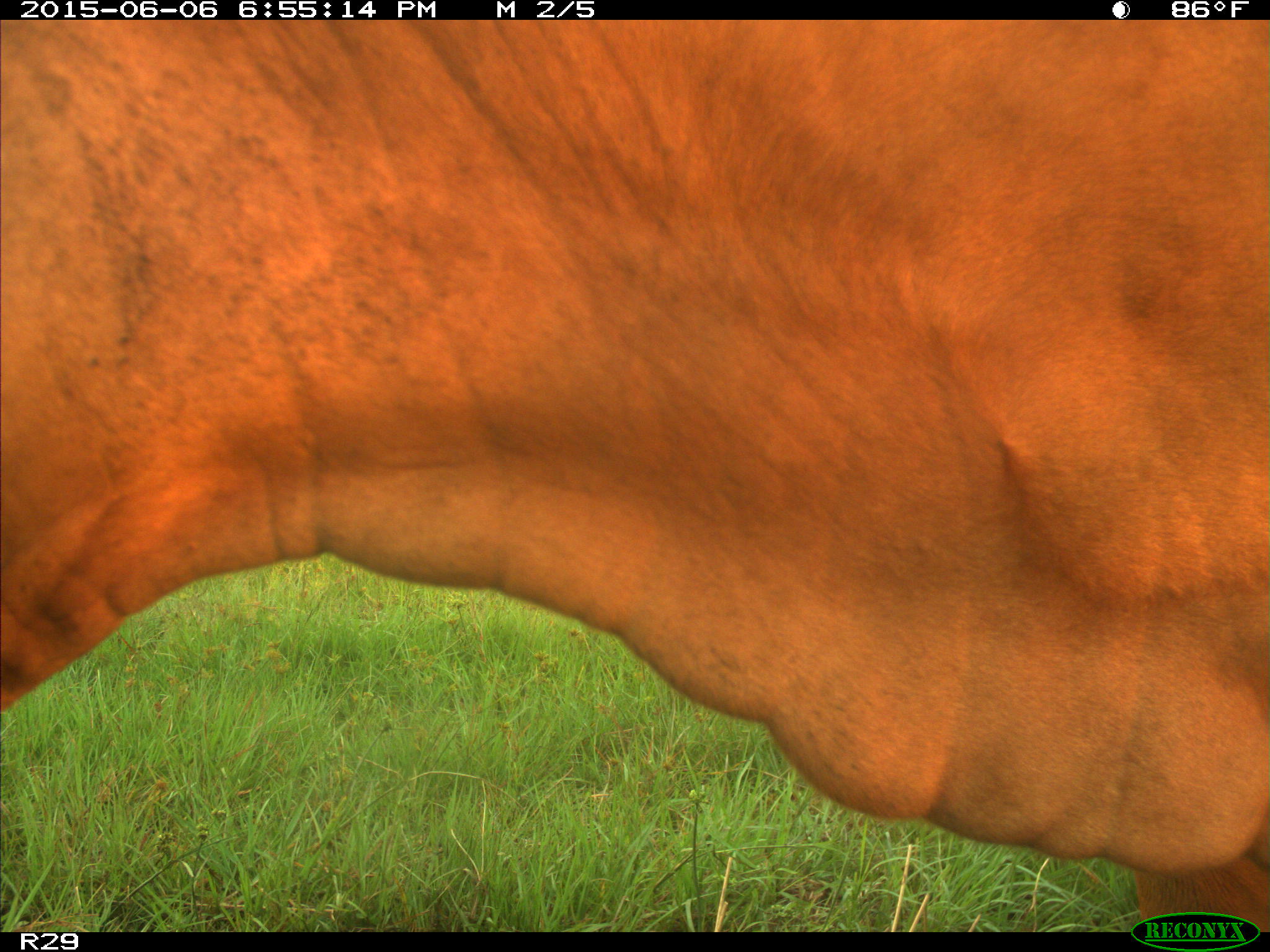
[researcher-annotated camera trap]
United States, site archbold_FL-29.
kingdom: Animalia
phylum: Chordata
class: Mammalia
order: Artiodactyla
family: Bovidae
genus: Bos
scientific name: Bos taurus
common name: domestic cow